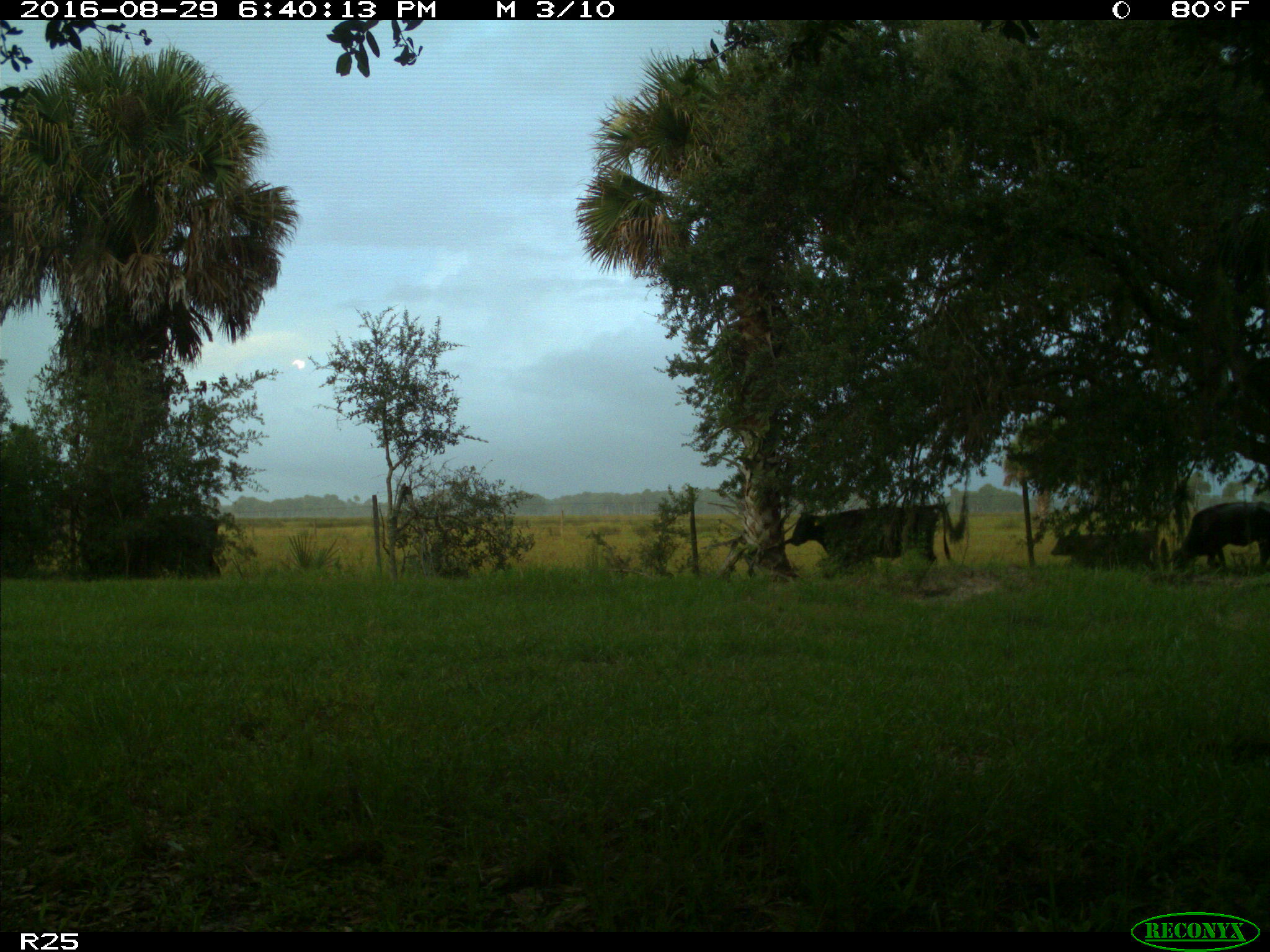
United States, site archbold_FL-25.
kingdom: Animalia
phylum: Chordata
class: Mammalia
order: Artiodactyla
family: Bovidae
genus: Bos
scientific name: Bos taurus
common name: domestic cow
Bos taurus (domestic cow).